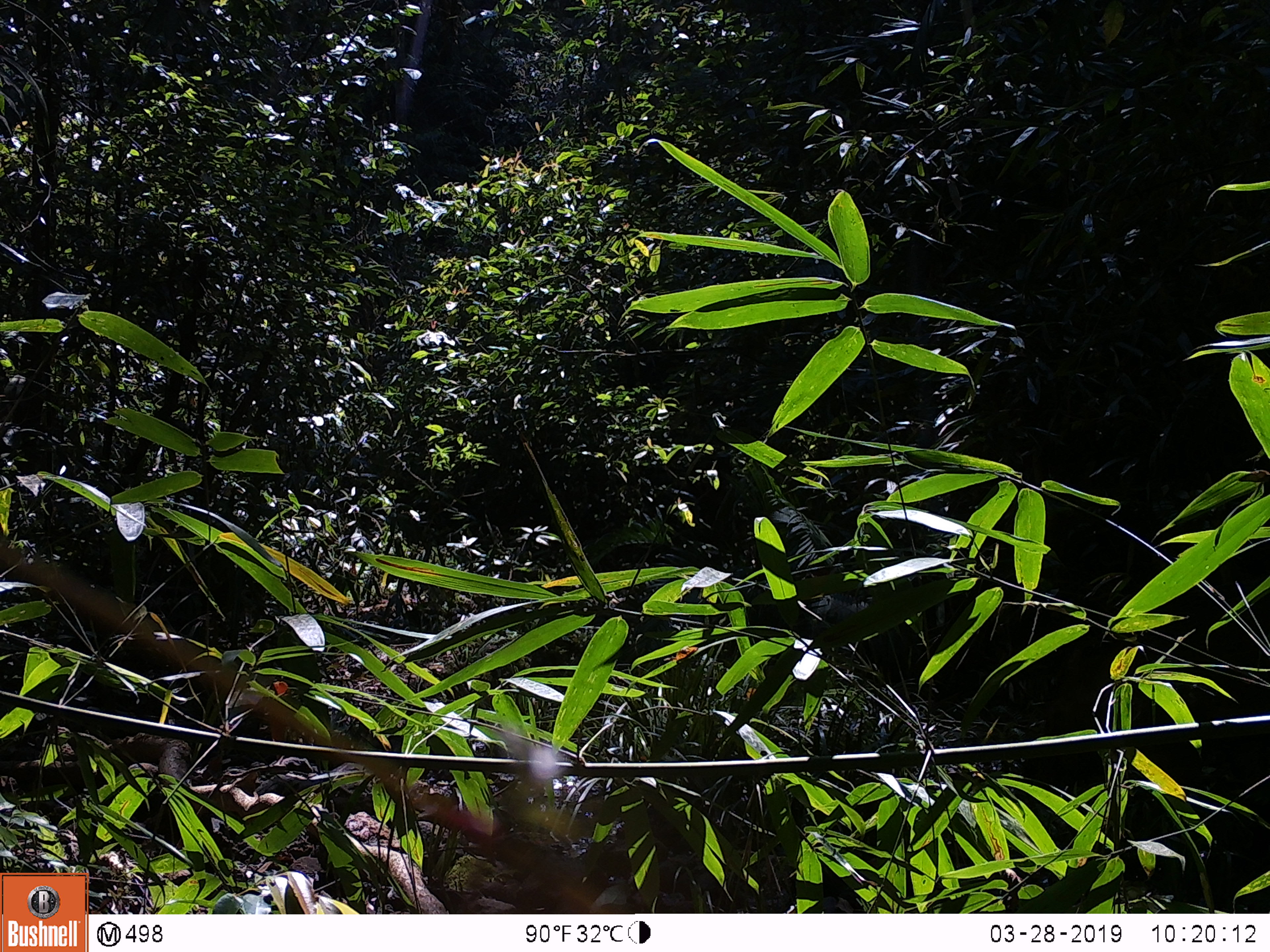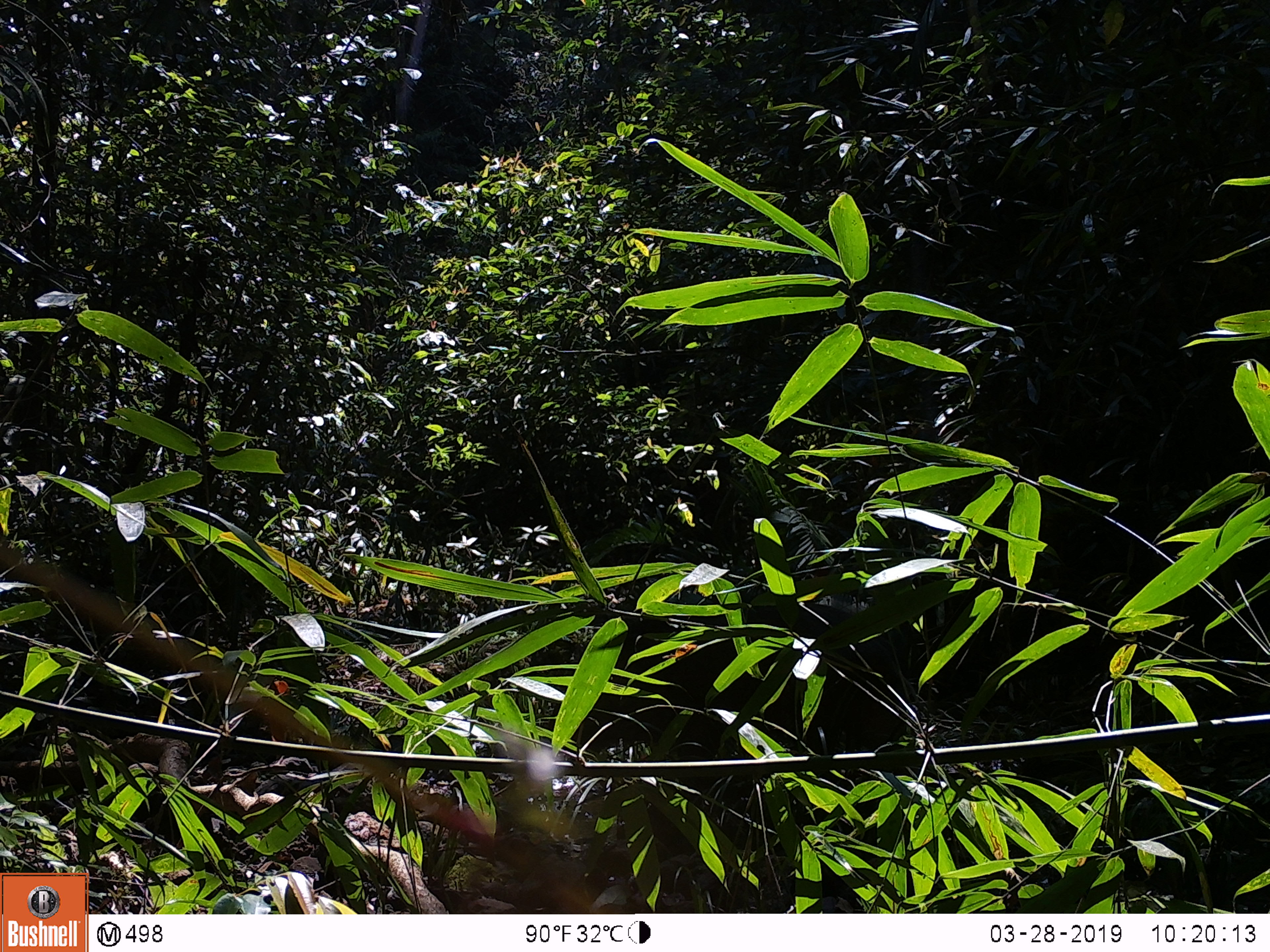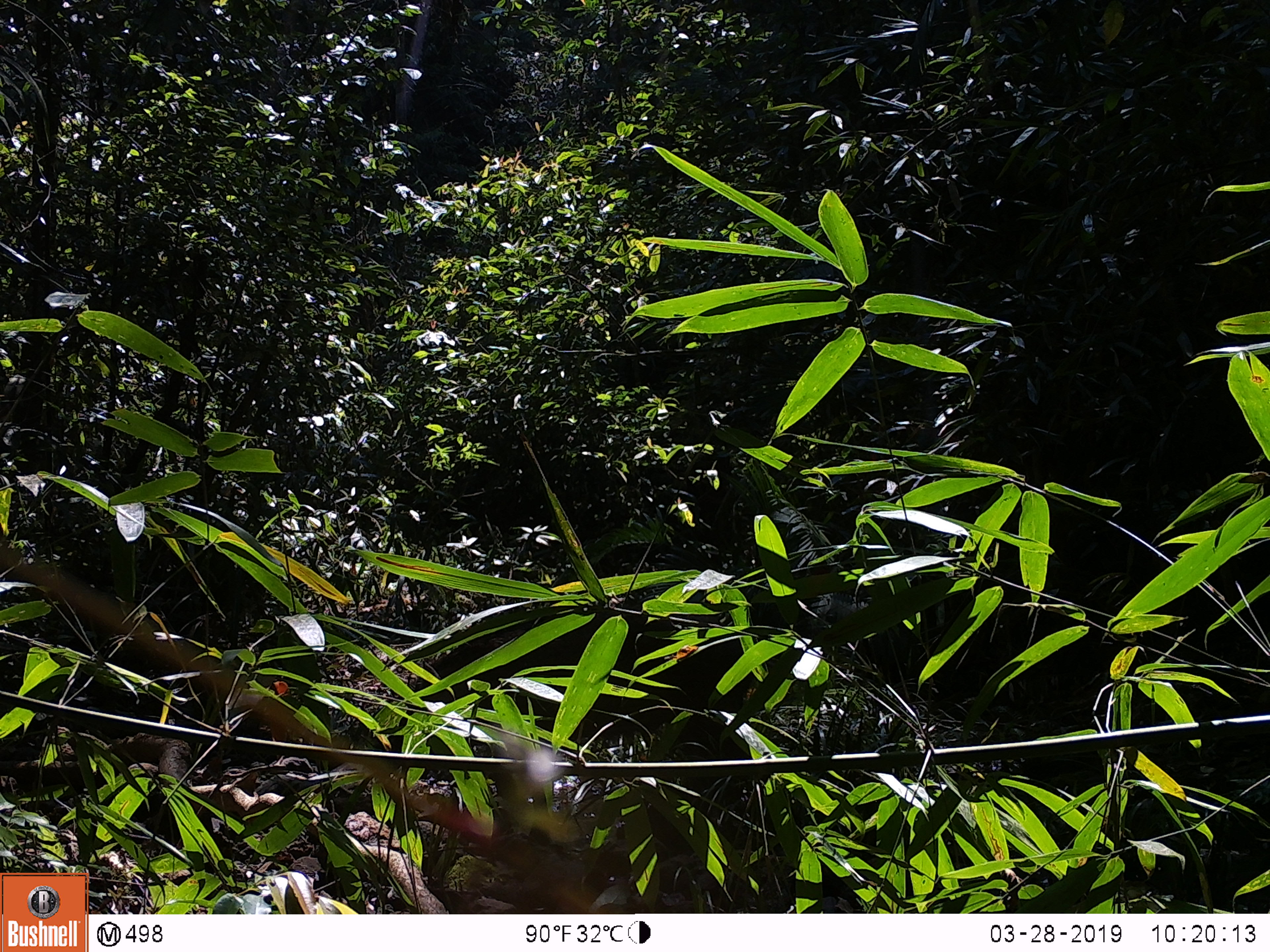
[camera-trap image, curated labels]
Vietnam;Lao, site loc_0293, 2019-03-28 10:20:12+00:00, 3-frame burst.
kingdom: Animalia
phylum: Chordata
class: Mammalia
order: Artiodactyla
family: Suidae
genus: Sus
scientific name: Sus scrofa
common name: eurasian wild pig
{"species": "eurasian wild pig (Sus scrofa)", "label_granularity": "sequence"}